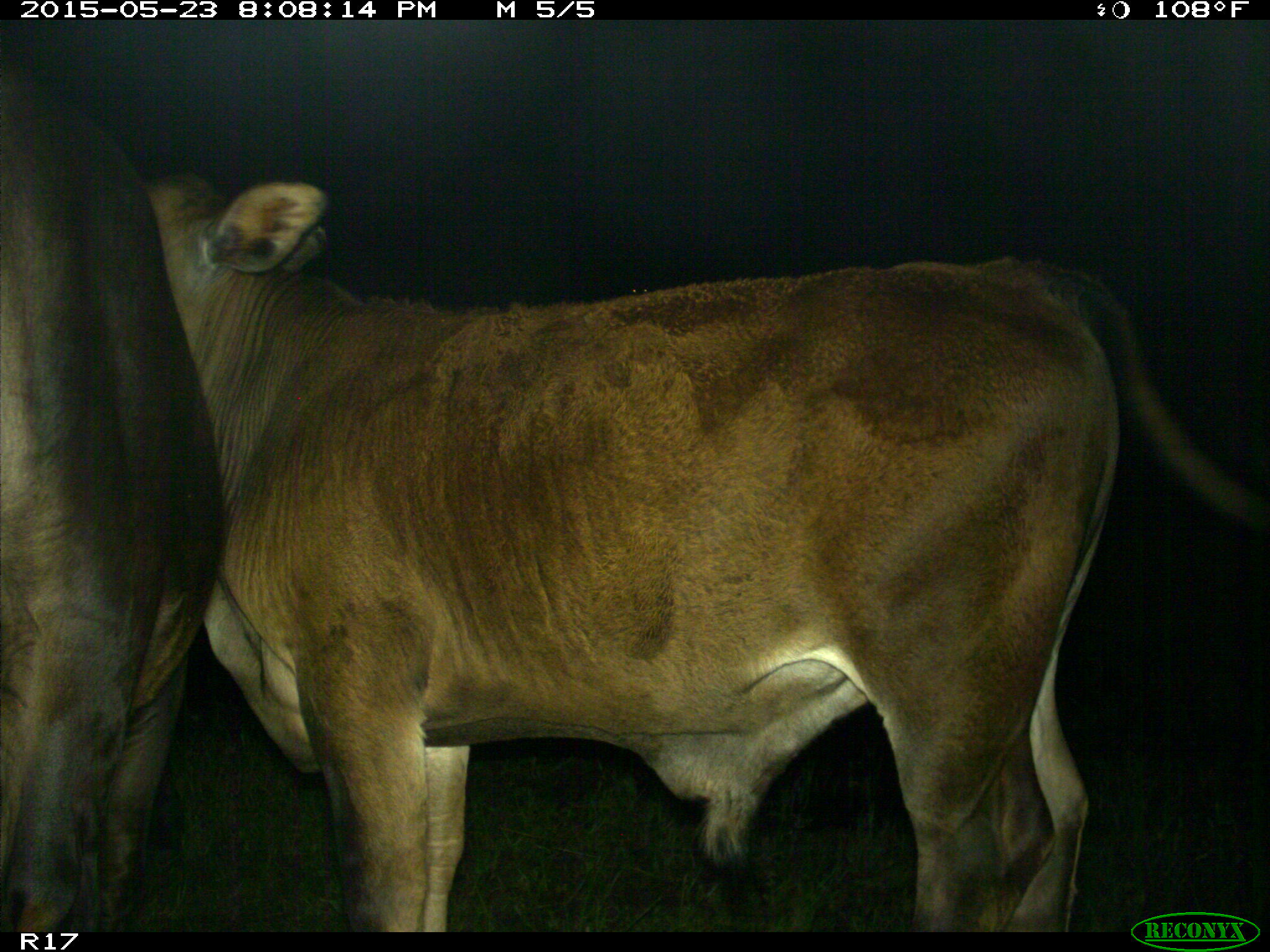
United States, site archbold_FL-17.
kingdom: Animalia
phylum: Chordata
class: Mammalia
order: Artiodactyla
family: Bovidae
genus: Bos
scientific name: Bos taurus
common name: domestic cow